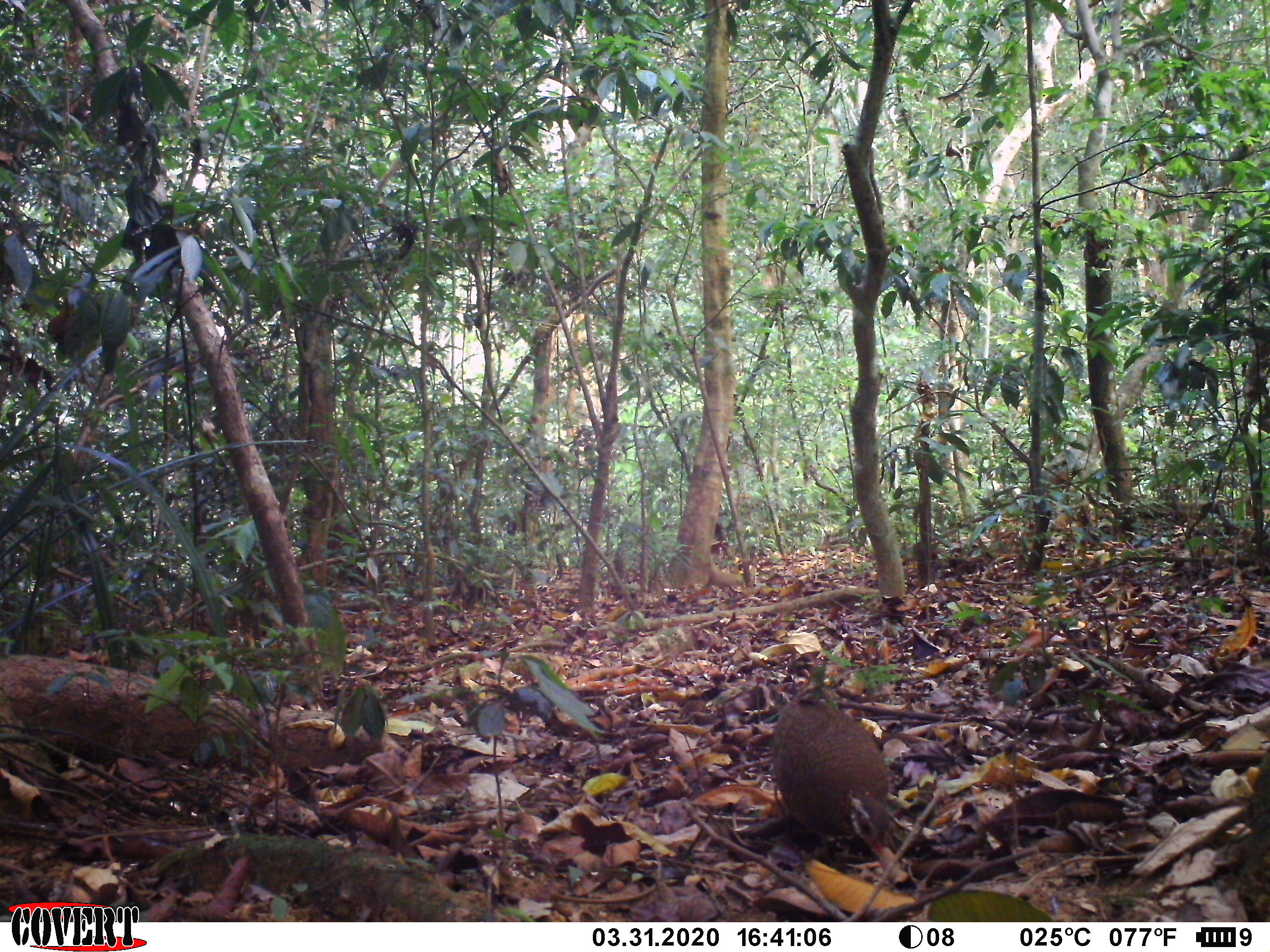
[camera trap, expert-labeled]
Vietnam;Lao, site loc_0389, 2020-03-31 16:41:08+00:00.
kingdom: Animalia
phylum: Chordata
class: Aves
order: Galliformes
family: Phasianidae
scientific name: Phasianidae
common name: partridge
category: unidentified partridge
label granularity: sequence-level